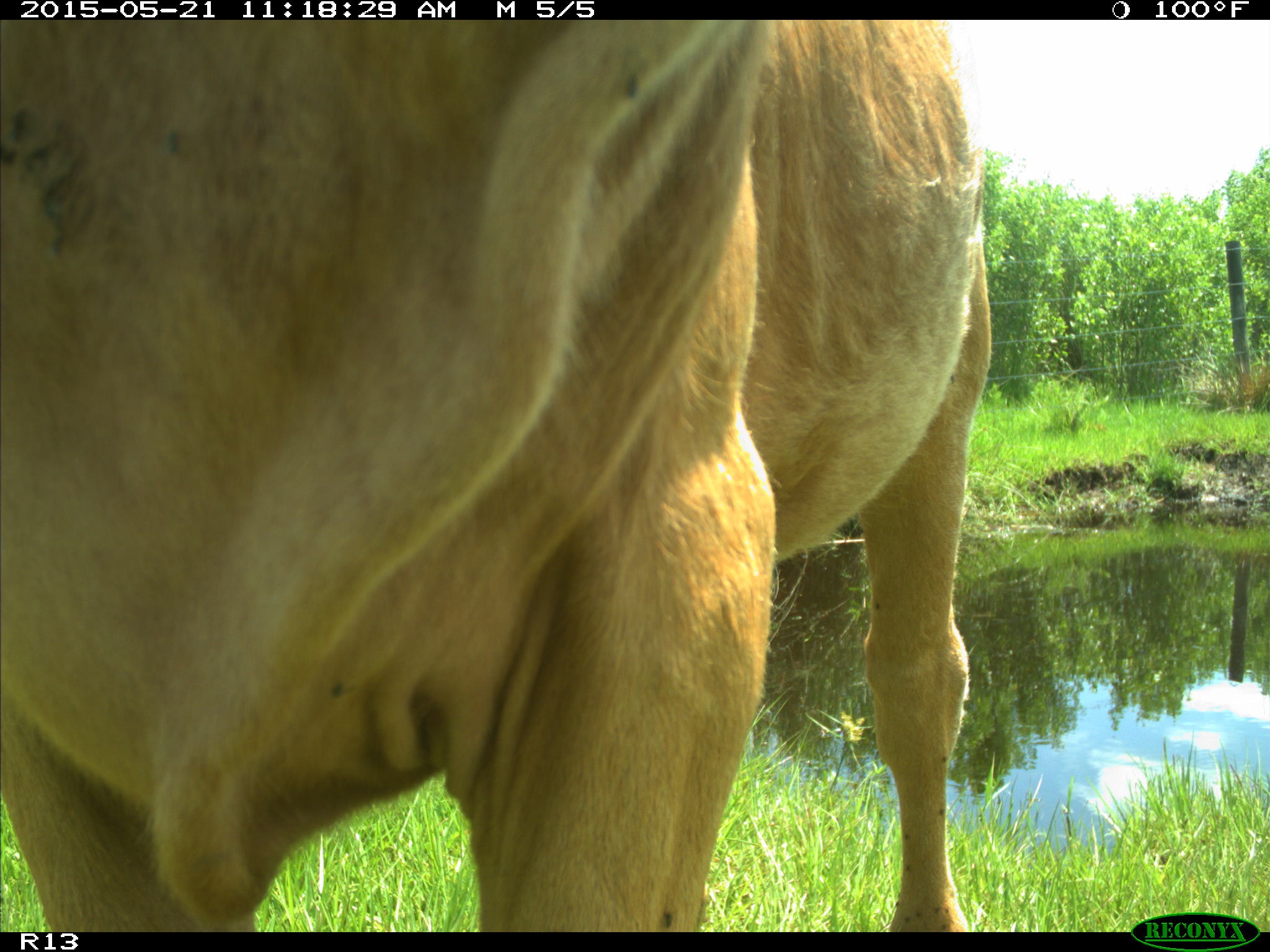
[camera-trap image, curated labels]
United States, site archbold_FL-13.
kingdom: Animalia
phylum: Chordata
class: Mammalia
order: Artiodactyla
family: Bovidae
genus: Bos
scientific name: Bos taurus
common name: domestic cow